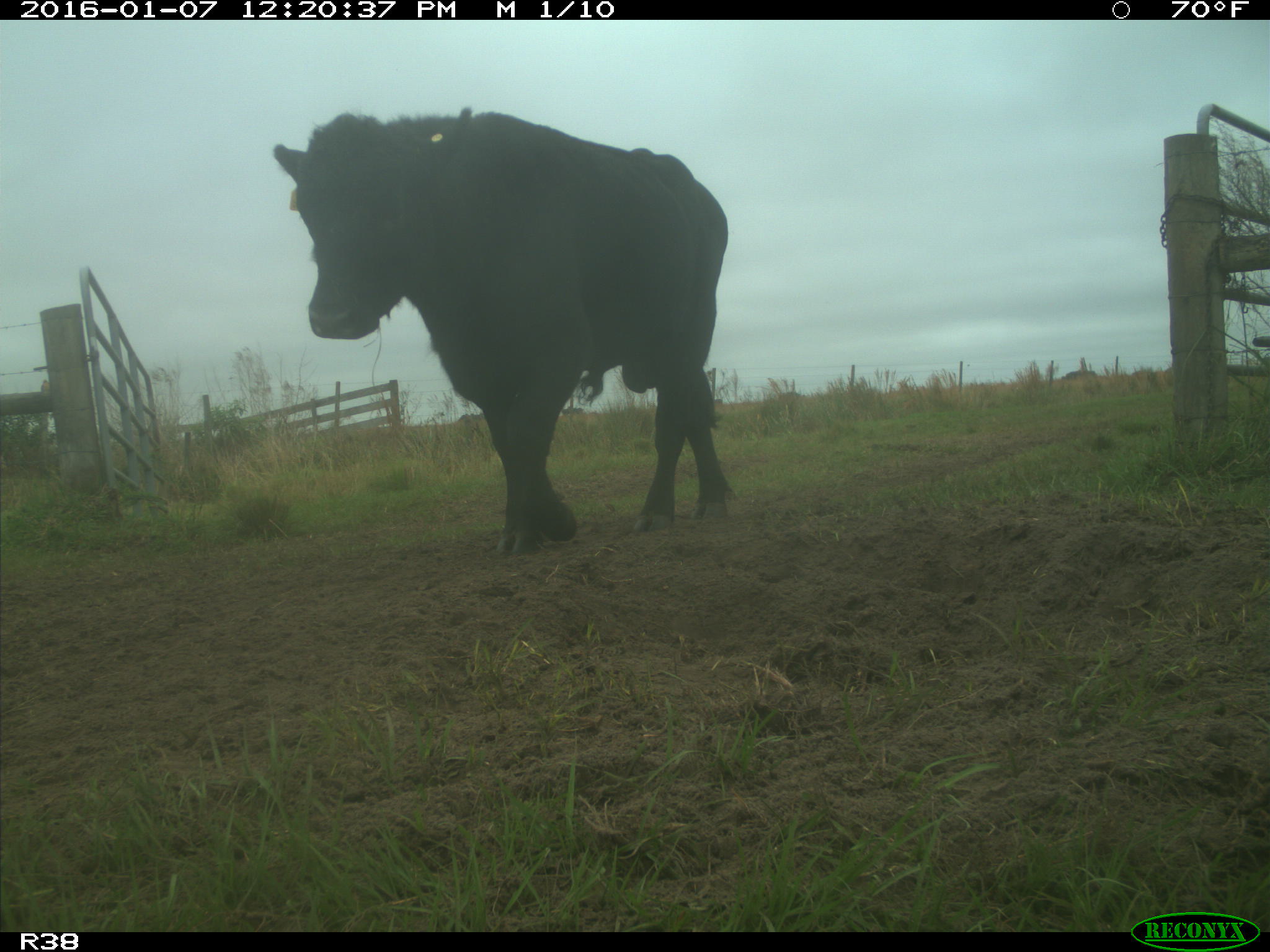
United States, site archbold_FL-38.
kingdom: Animalia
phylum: Chordata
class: Mammalia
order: Artiodactyla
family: Bovidae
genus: Bos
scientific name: Bos taurus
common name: domestic cow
Bos taurus (domestic cow).